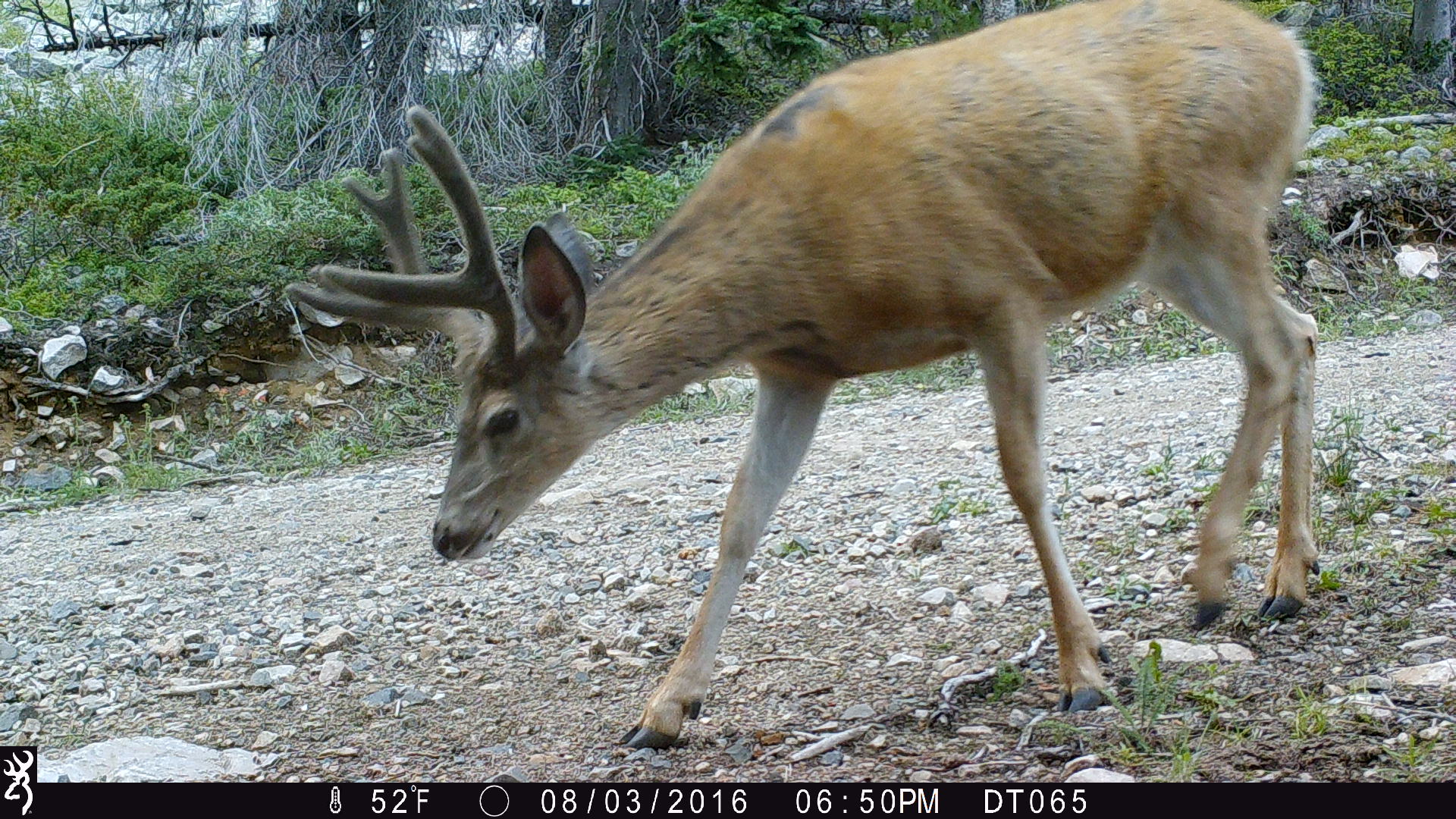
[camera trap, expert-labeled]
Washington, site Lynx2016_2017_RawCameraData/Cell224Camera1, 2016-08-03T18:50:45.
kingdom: Animalia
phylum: Chordata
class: Mammalia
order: Artiodactyla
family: Cervidae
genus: Odocoileus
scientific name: Odocoileus hemionus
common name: mule deer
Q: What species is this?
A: Odocoileus hemionus (mule deer).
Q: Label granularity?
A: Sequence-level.